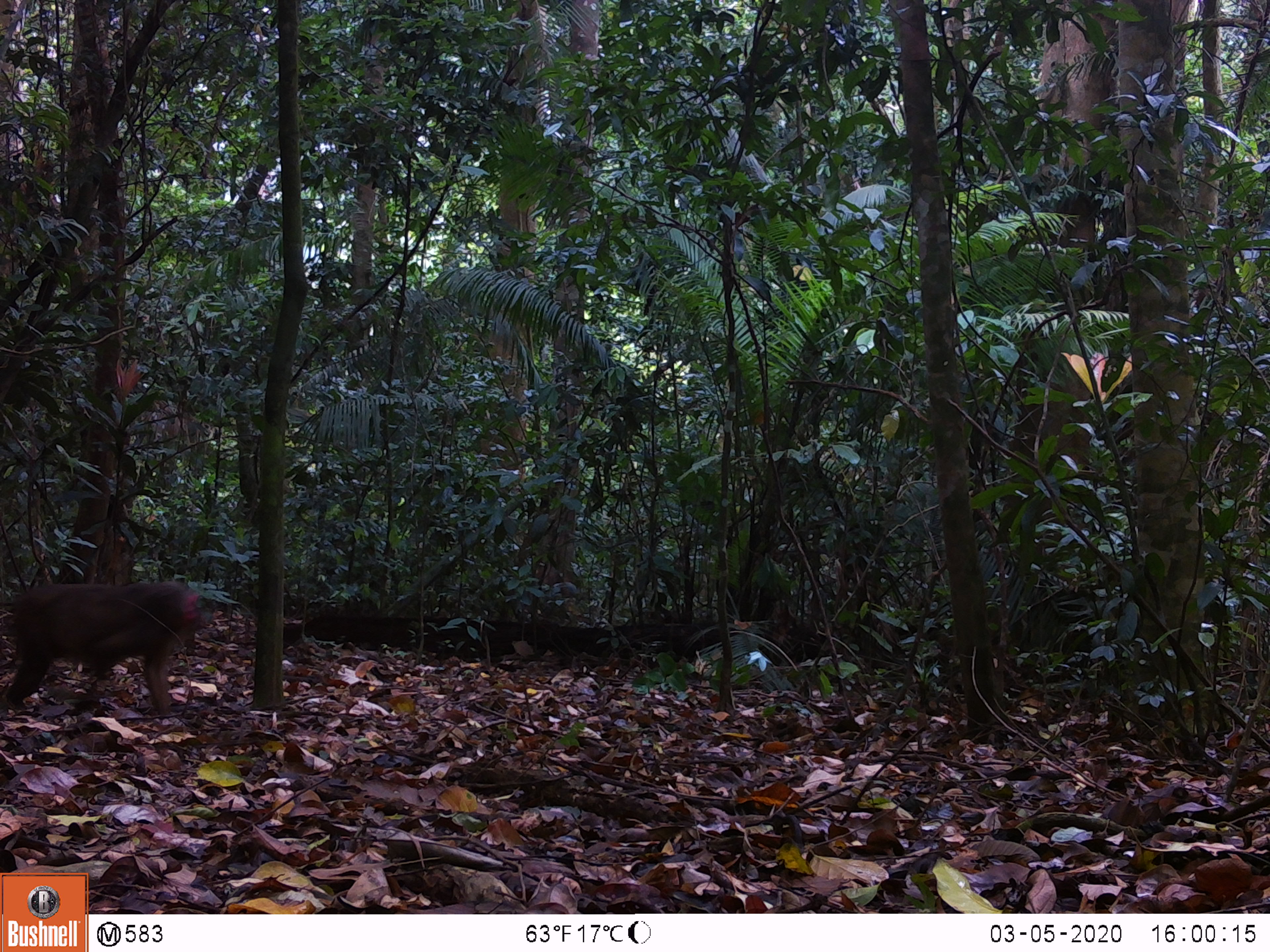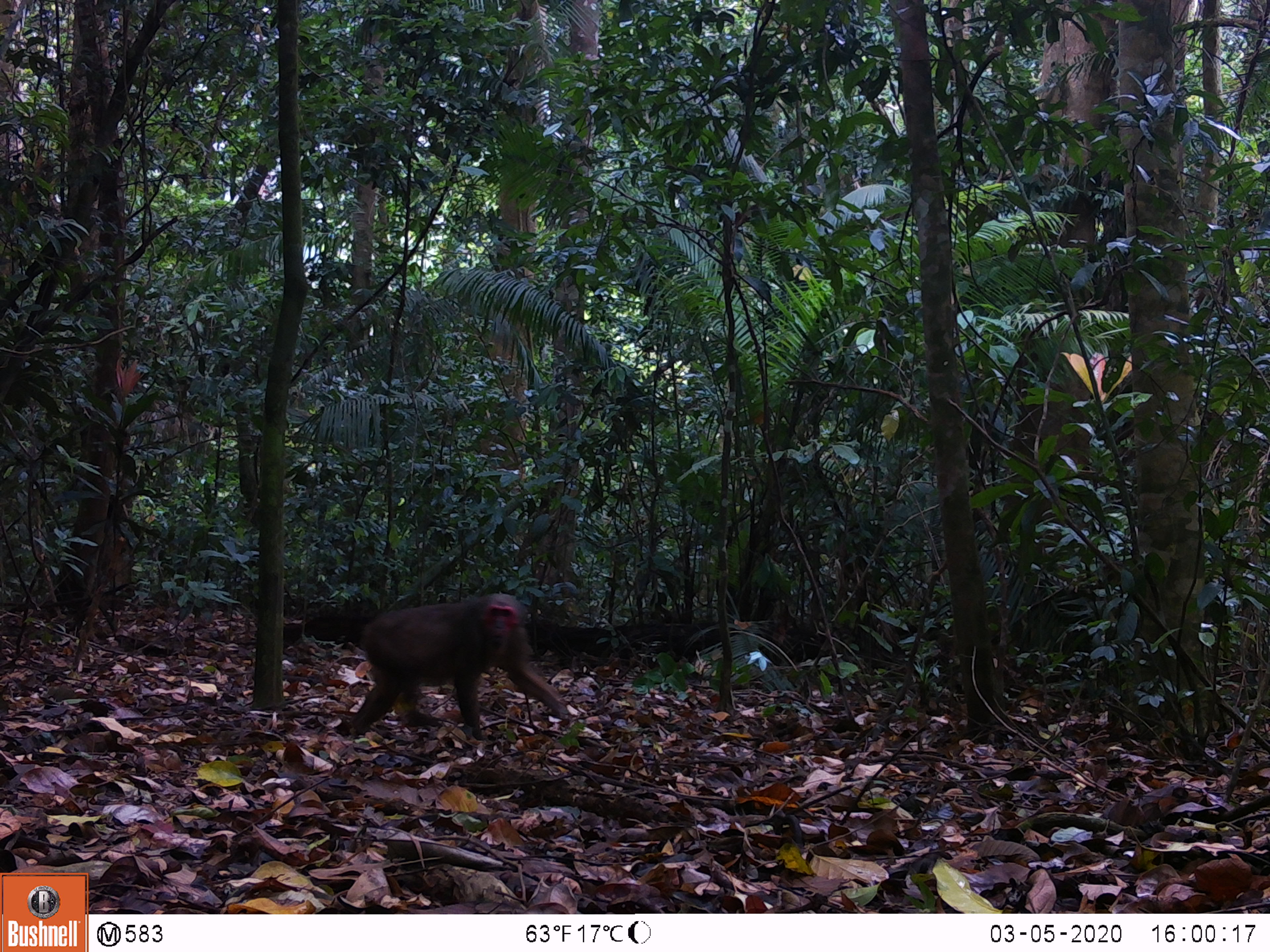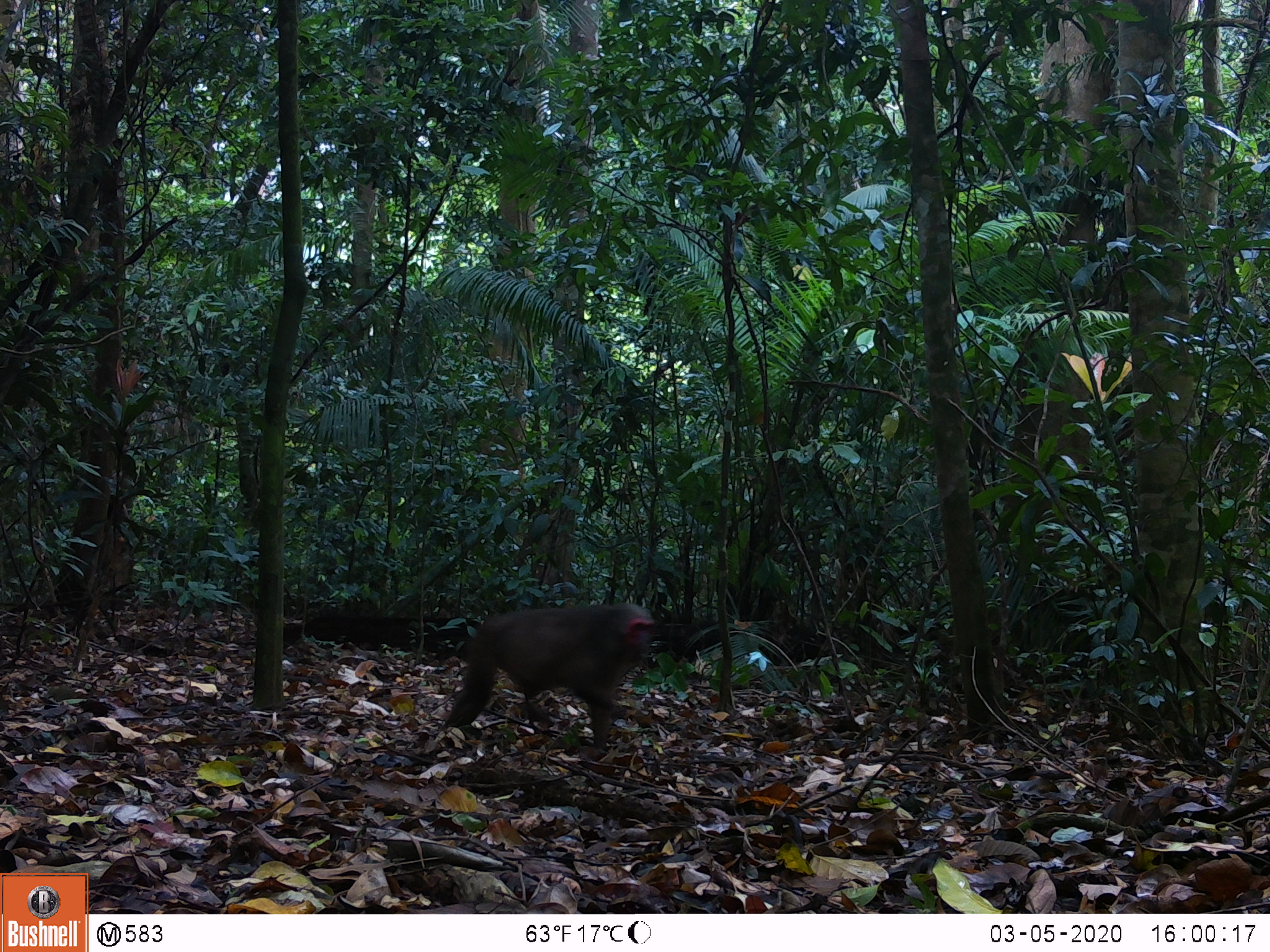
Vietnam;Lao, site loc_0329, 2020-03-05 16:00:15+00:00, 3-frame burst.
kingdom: Animalia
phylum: Chordata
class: Mammalia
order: Primates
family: Cercopithecidae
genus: Macaca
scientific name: Macaca arctoides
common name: stump-tailed macaque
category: stump tailed macaque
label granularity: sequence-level